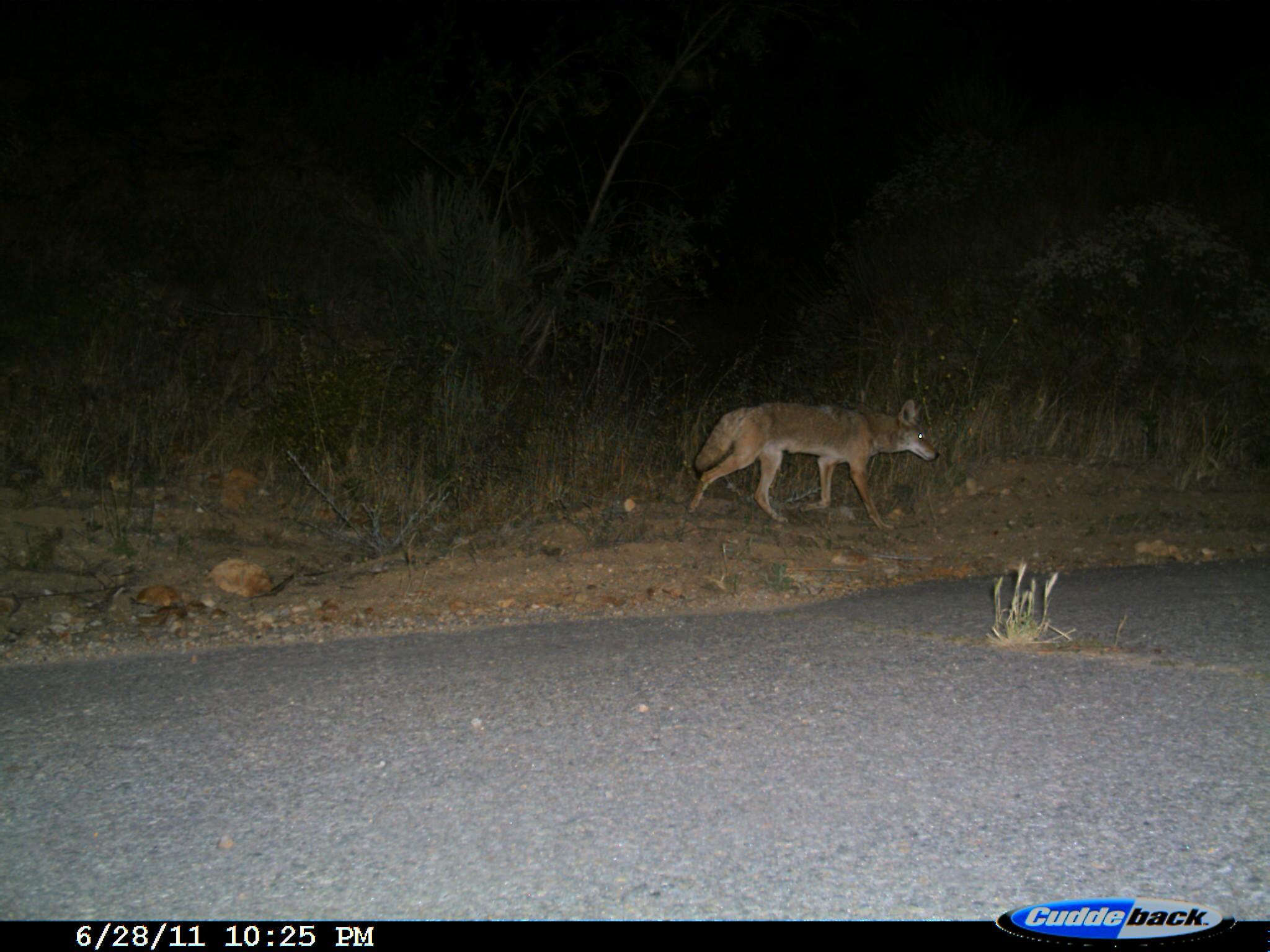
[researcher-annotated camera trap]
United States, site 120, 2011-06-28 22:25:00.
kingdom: Animalia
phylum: Chordata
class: Mammalia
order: Carnivora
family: Canidae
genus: Canis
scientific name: Canis latrans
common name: coyote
Coyote (Canis latrans).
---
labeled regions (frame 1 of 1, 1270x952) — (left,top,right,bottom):
coyote: (670,379,945,541)